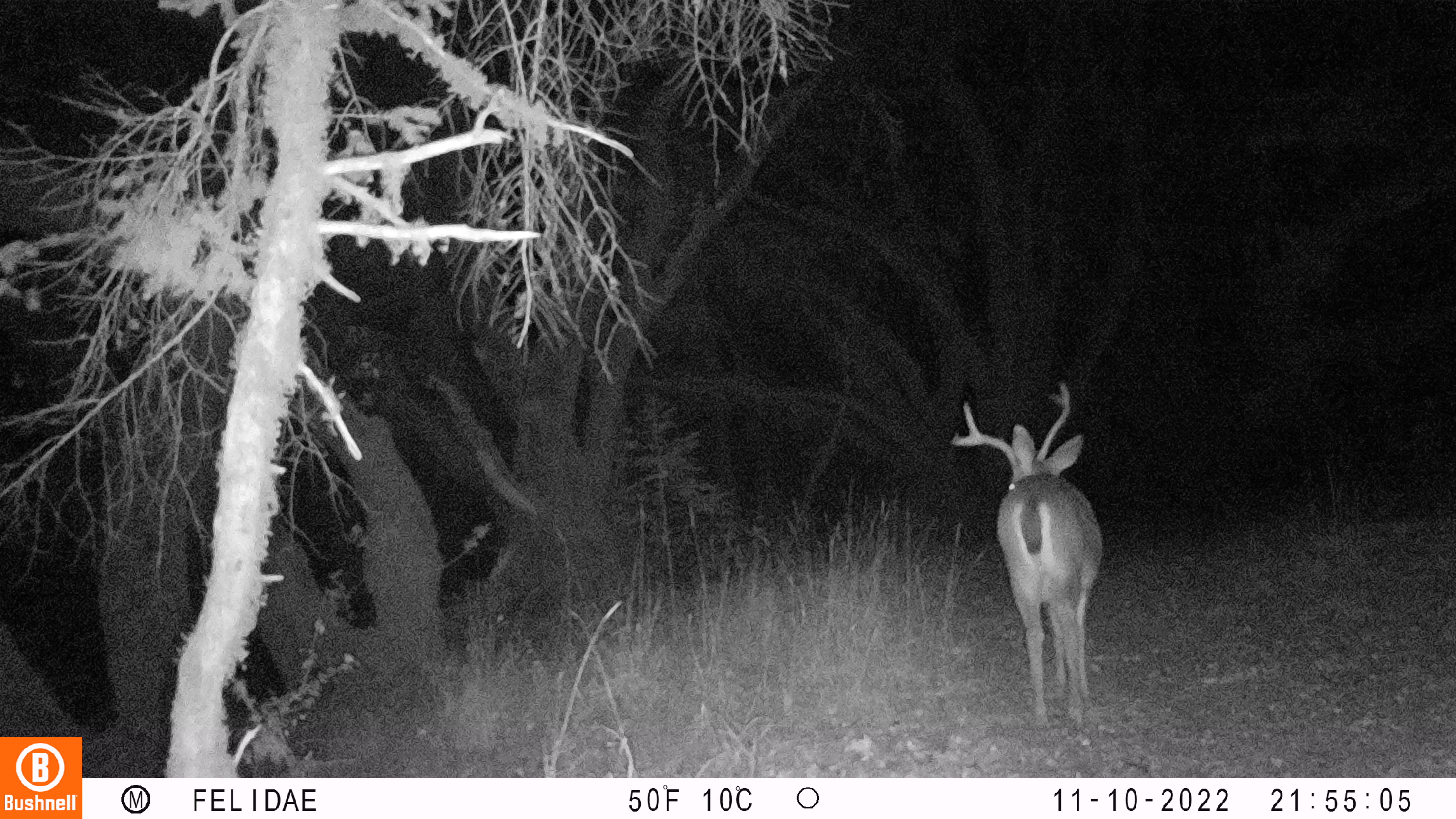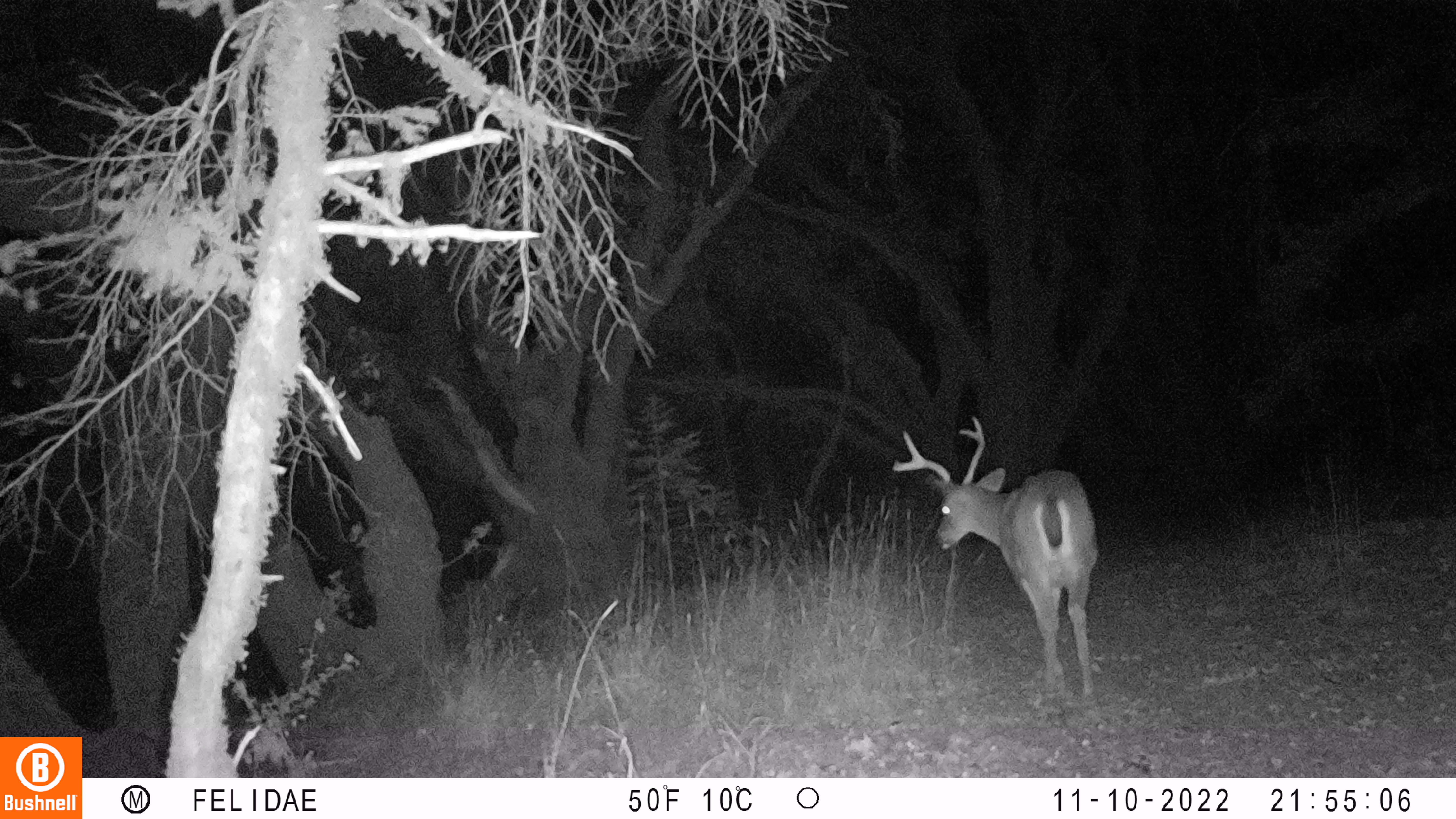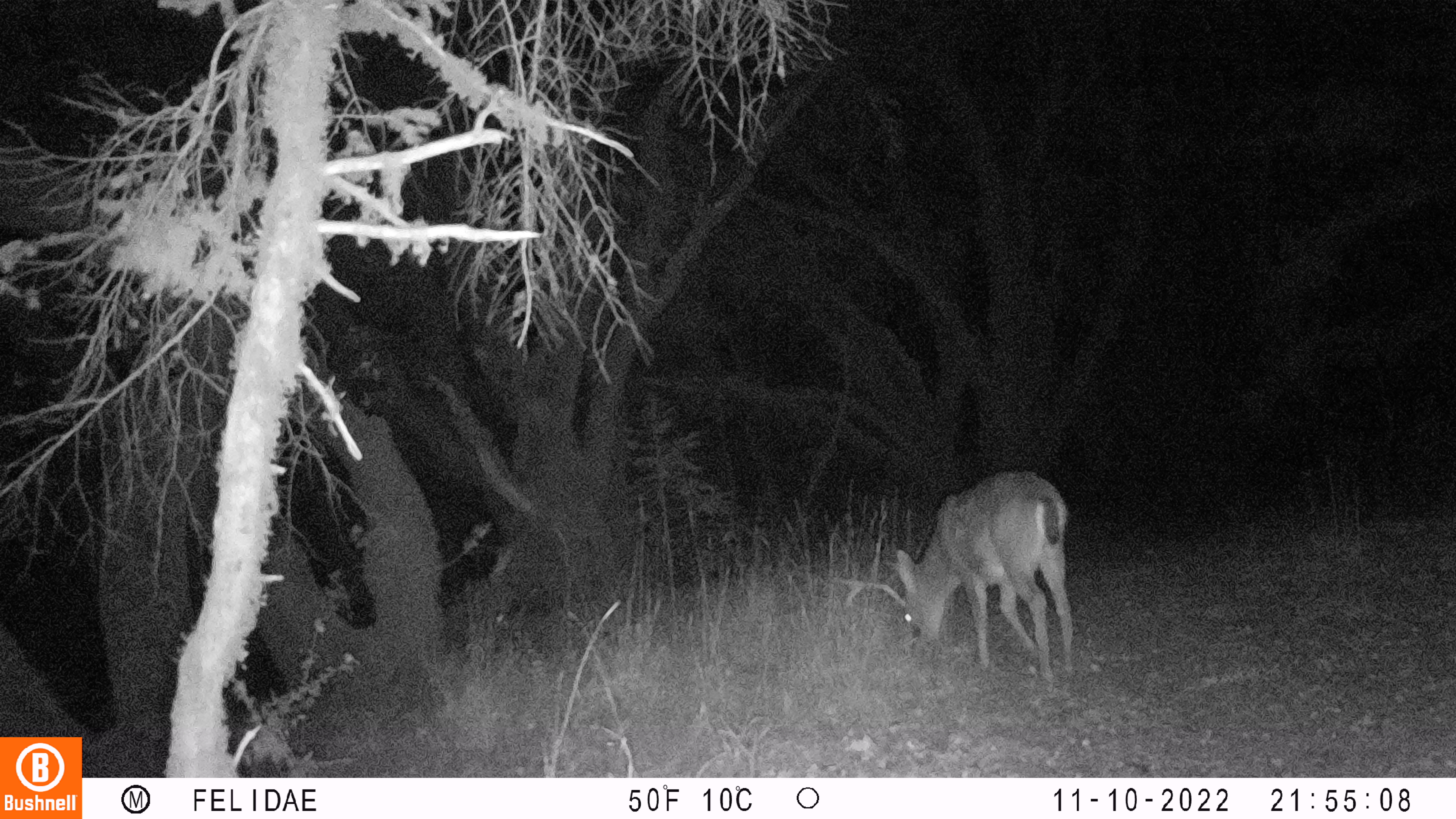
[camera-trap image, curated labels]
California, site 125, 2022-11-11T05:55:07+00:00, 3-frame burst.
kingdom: Animalia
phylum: Chordata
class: Mammalia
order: Artiodactyla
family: Cervidae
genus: Odocoileus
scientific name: Odocoileus hemionus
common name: mule deer